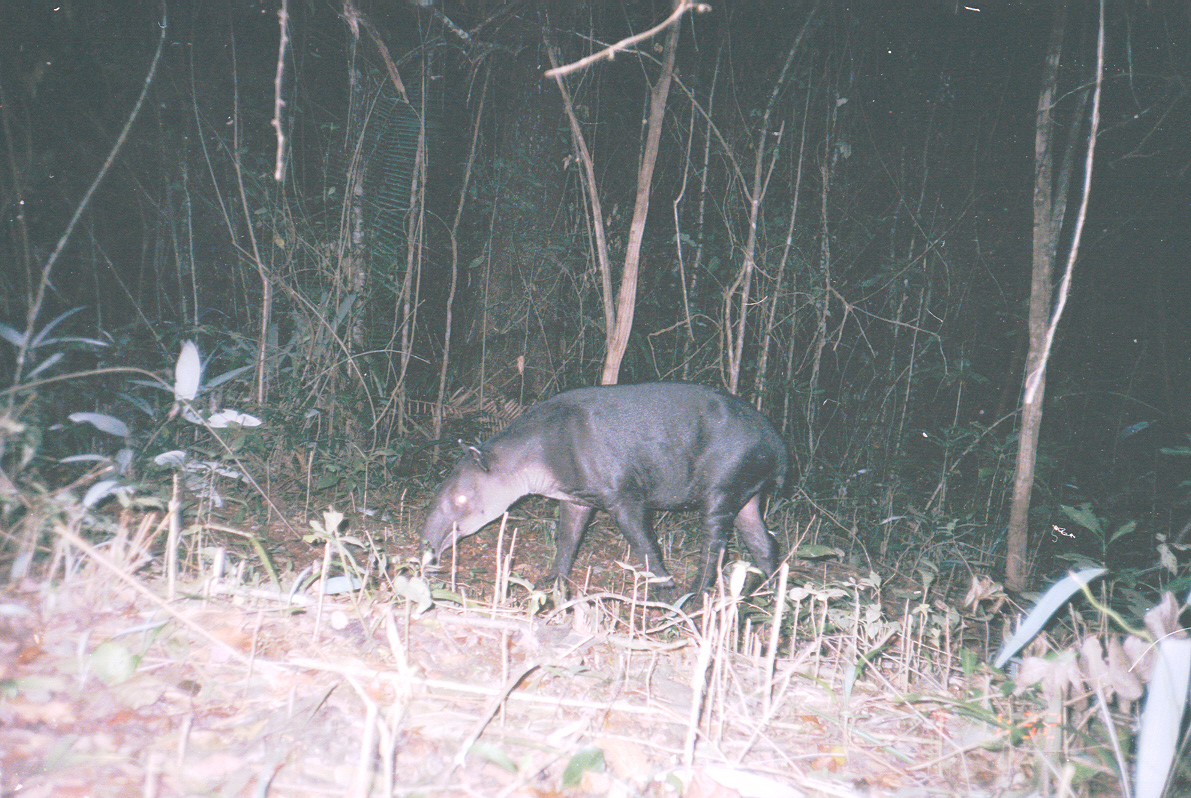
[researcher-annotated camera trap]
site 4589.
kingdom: Animalia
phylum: Chordata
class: Mammalia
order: Perissodactyla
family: Tapiridae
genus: Tapirus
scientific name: Tapirus bairdii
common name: baird's tapir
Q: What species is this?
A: Tapirus bairdii (baird's tapir).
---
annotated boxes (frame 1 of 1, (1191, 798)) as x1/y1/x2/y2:
tapirus bairdii: 418/378/789/615